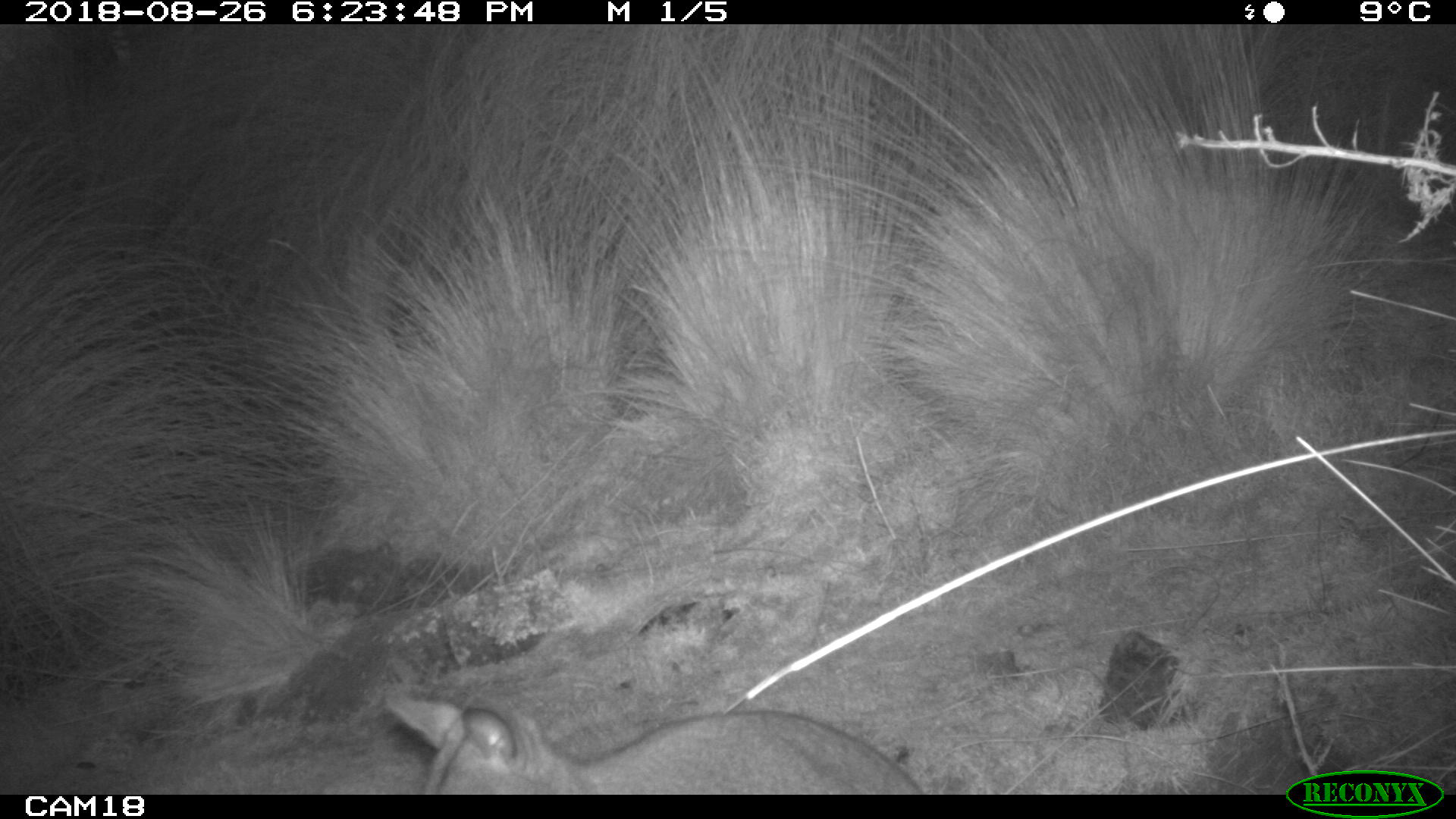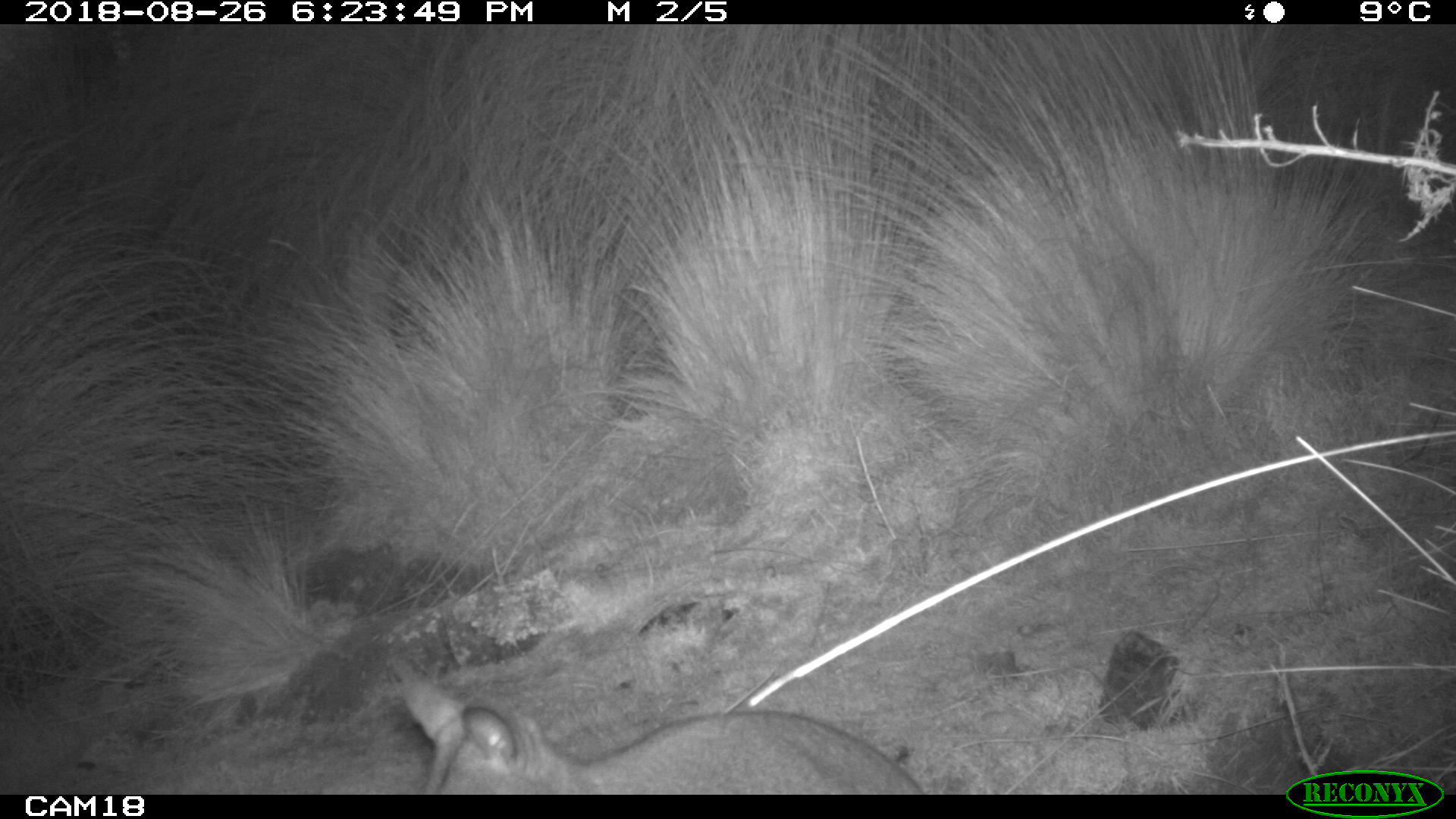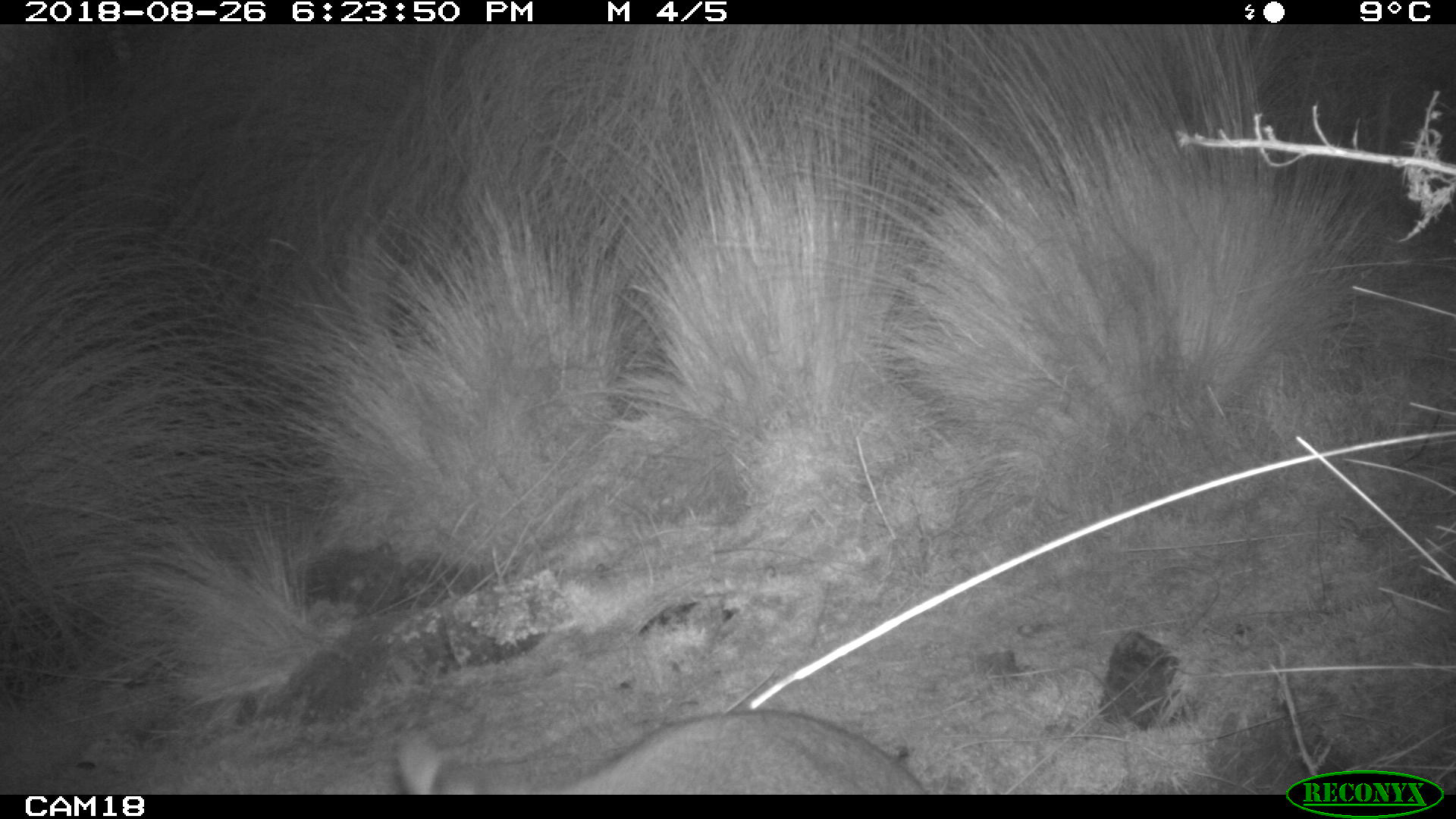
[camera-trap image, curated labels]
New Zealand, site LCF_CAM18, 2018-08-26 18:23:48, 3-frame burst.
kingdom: Animalia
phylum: Chordata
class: Mammalia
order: Diprotodontia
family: Macropodidae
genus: Notamacropus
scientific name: Notamacropus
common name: wallaby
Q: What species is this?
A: Wallaby (Notamacropus).